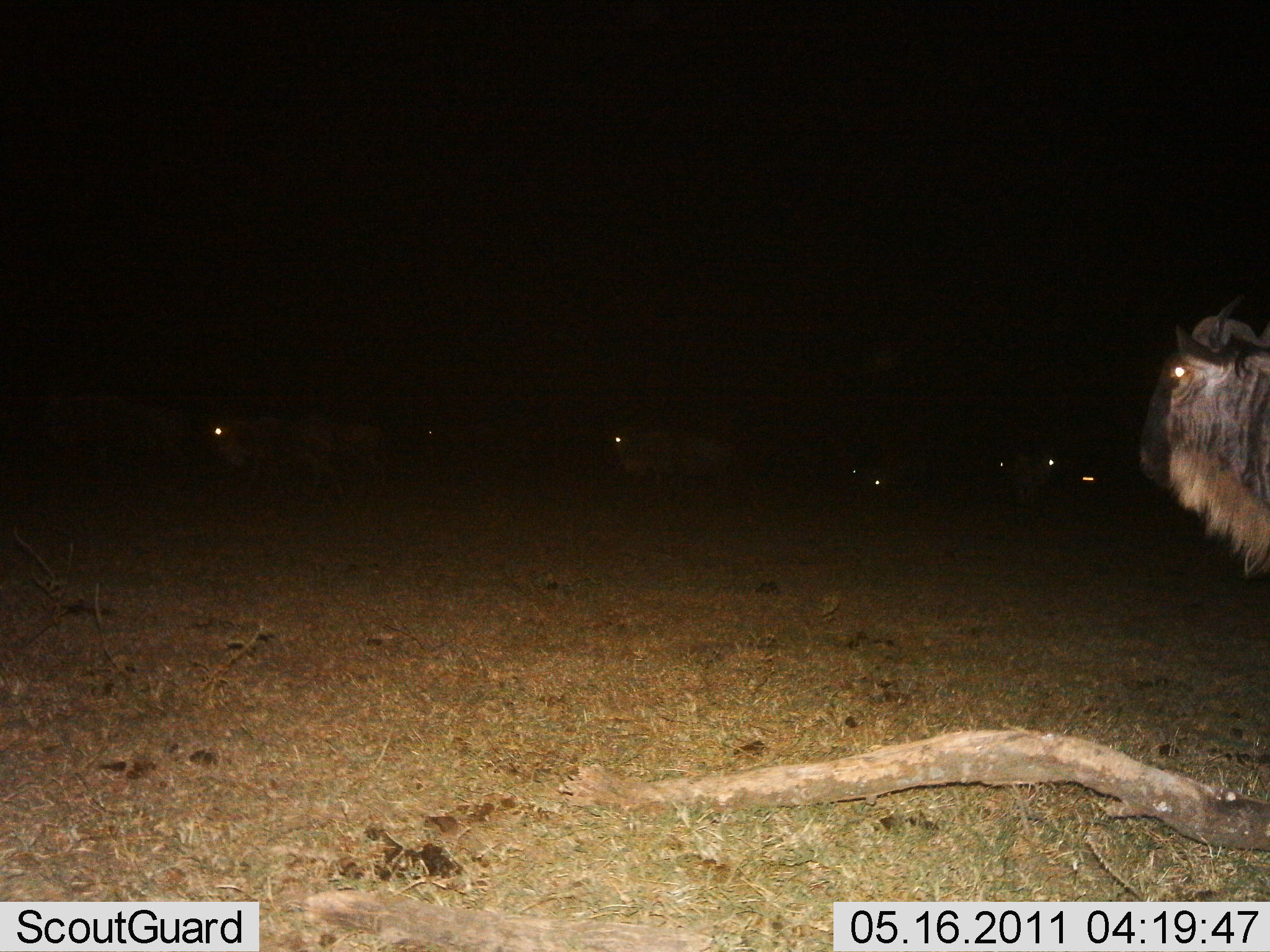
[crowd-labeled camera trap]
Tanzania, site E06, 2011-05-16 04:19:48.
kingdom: Animalia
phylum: Chordata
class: Mammalia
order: Artiodactyla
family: Bovidae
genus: Connochaetes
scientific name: Connochaetes taurinus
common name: blue wildebeest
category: wildebeest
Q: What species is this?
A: Wildebeest (blue wildebeest) (Connochaetes taurinus).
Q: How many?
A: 8.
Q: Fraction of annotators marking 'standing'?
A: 70%.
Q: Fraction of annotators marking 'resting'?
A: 10%.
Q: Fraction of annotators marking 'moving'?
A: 30%.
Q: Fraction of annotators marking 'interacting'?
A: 0%.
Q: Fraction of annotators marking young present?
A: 0%.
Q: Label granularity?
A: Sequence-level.